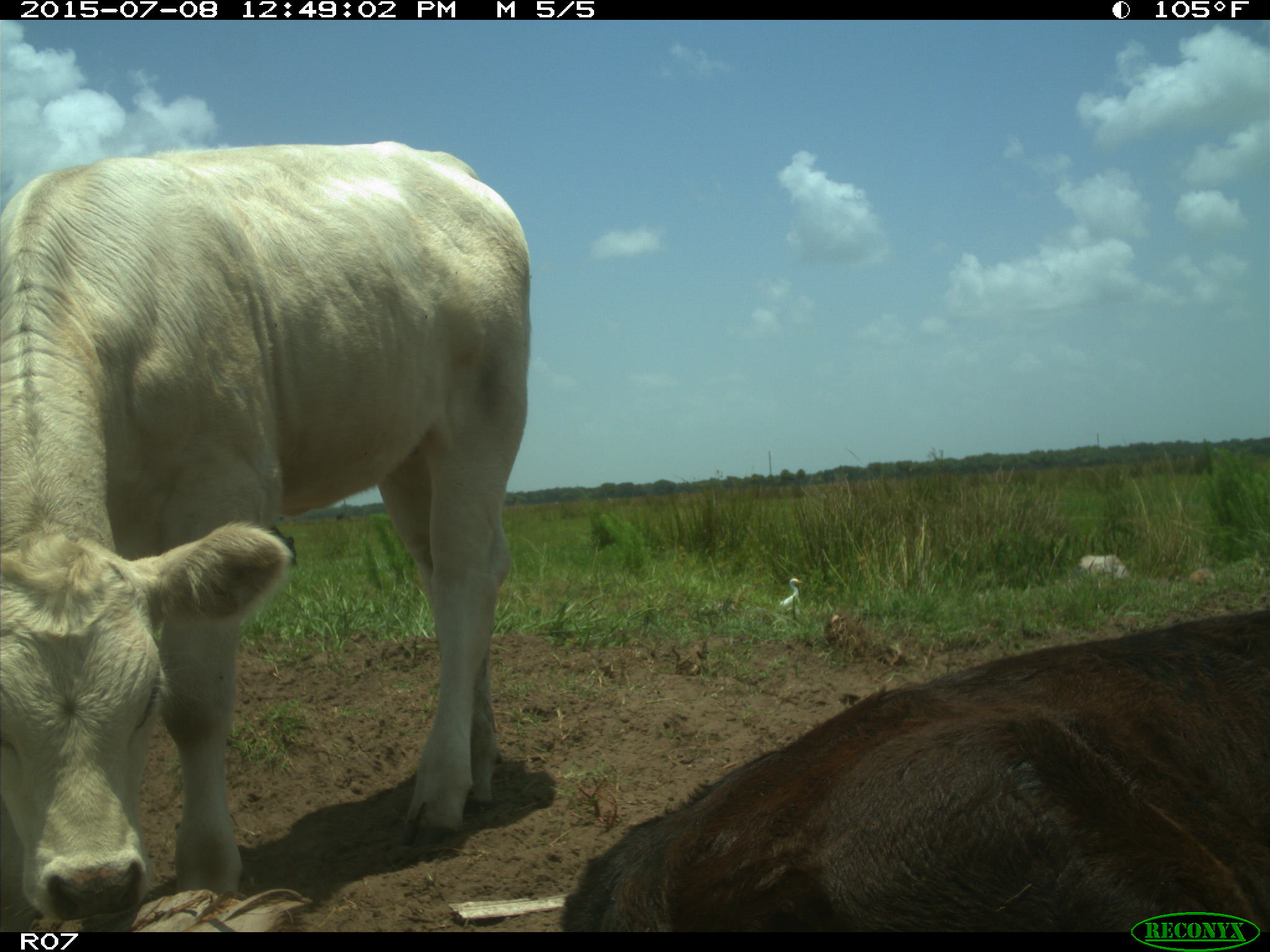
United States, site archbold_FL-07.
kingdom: Animalia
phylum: Chordata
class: Mammalia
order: Artiodactyla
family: Bovidae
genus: Bos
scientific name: Bos taurus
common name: domestic cow